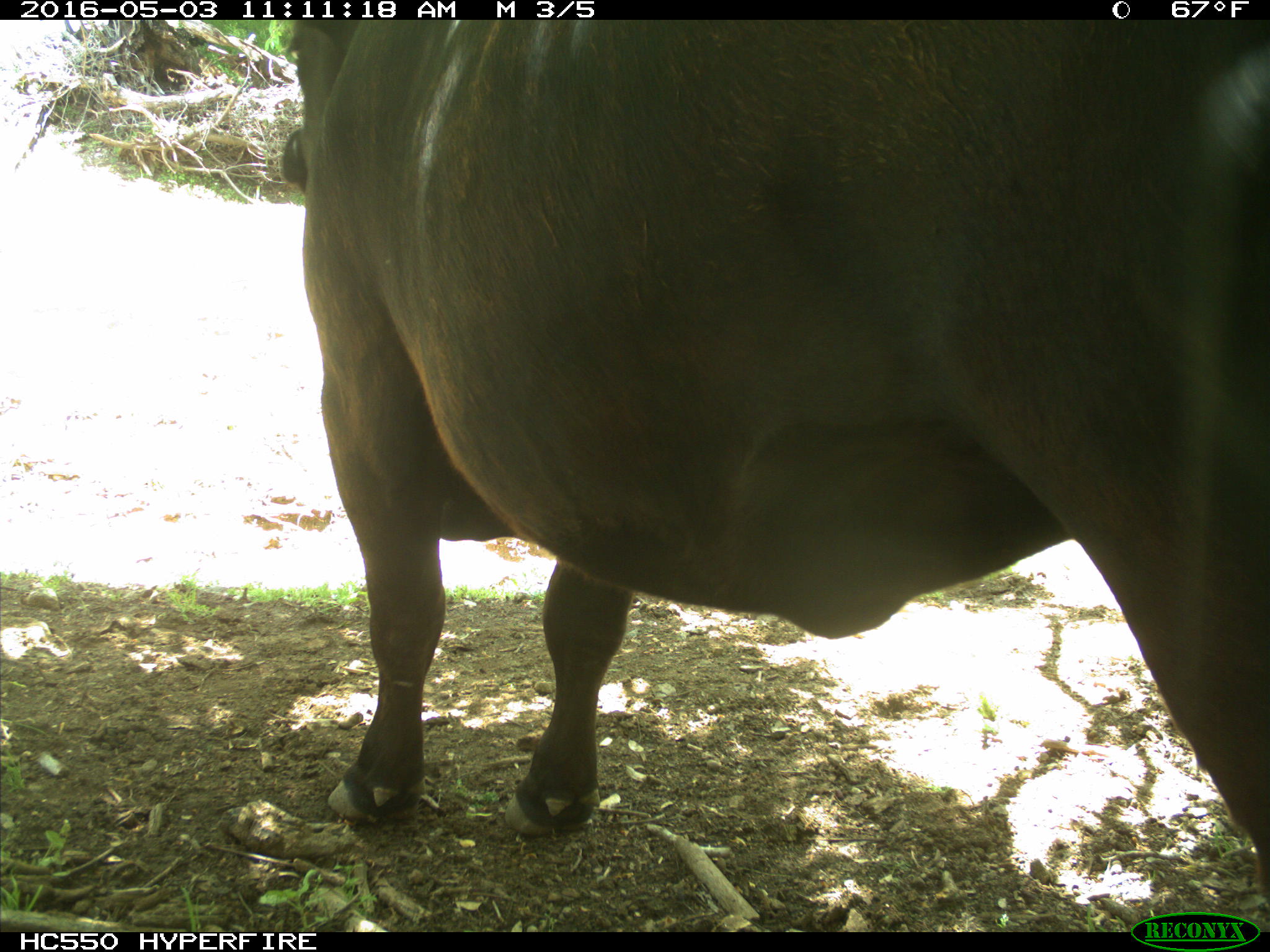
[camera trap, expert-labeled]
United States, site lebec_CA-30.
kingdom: Animalia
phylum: Chordata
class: Mammalia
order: Artiodactyla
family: Bovidae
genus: Bos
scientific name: Bos taurus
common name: domestic cow